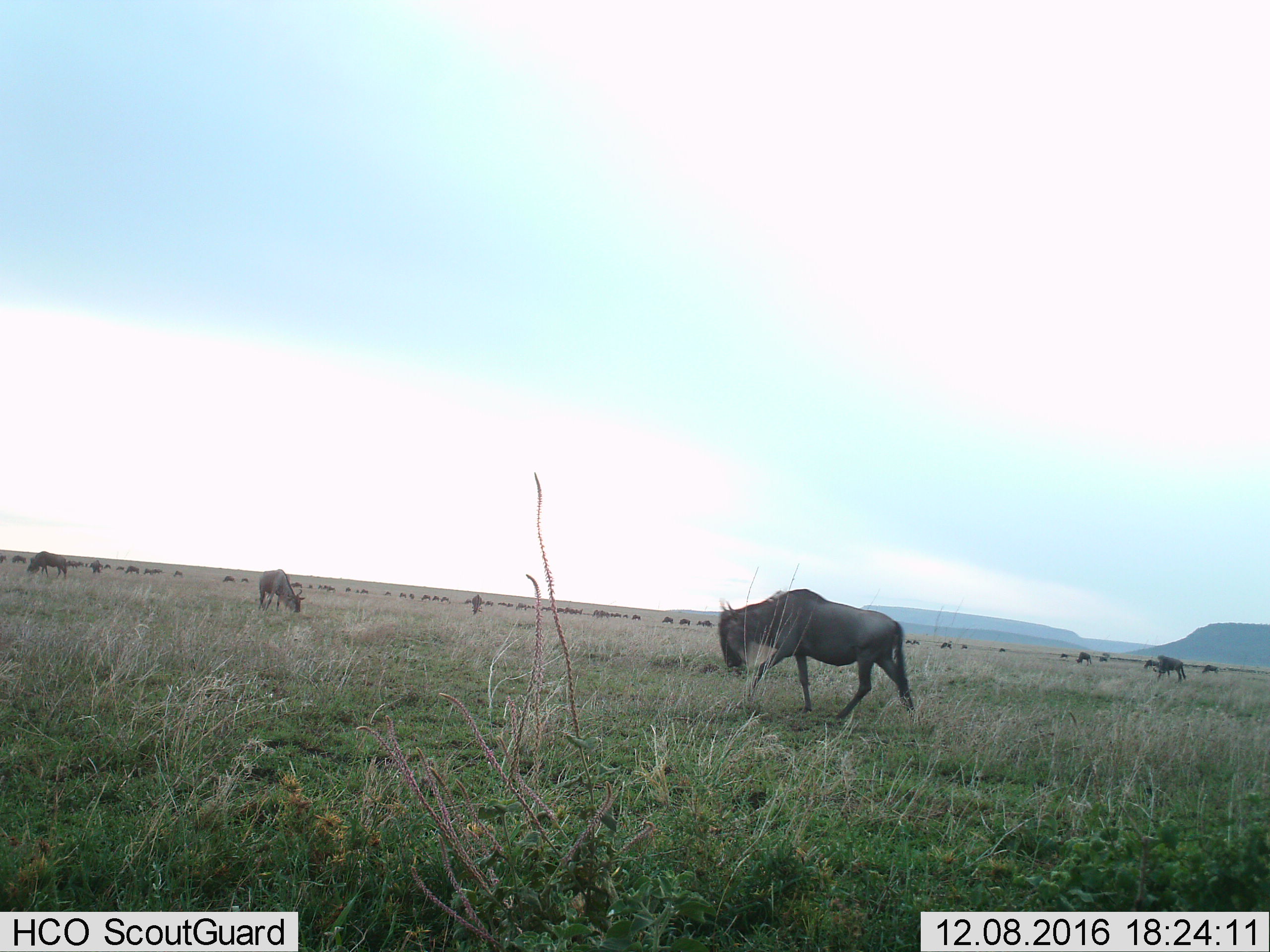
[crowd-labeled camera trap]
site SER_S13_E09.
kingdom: Animalia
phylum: Chordata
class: Mammalia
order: Artiodactyla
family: Bovidae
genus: Connochaetes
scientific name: Connochaetes taurinus taurinus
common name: blue wildebeest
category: wildebeestblue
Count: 11-50.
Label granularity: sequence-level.